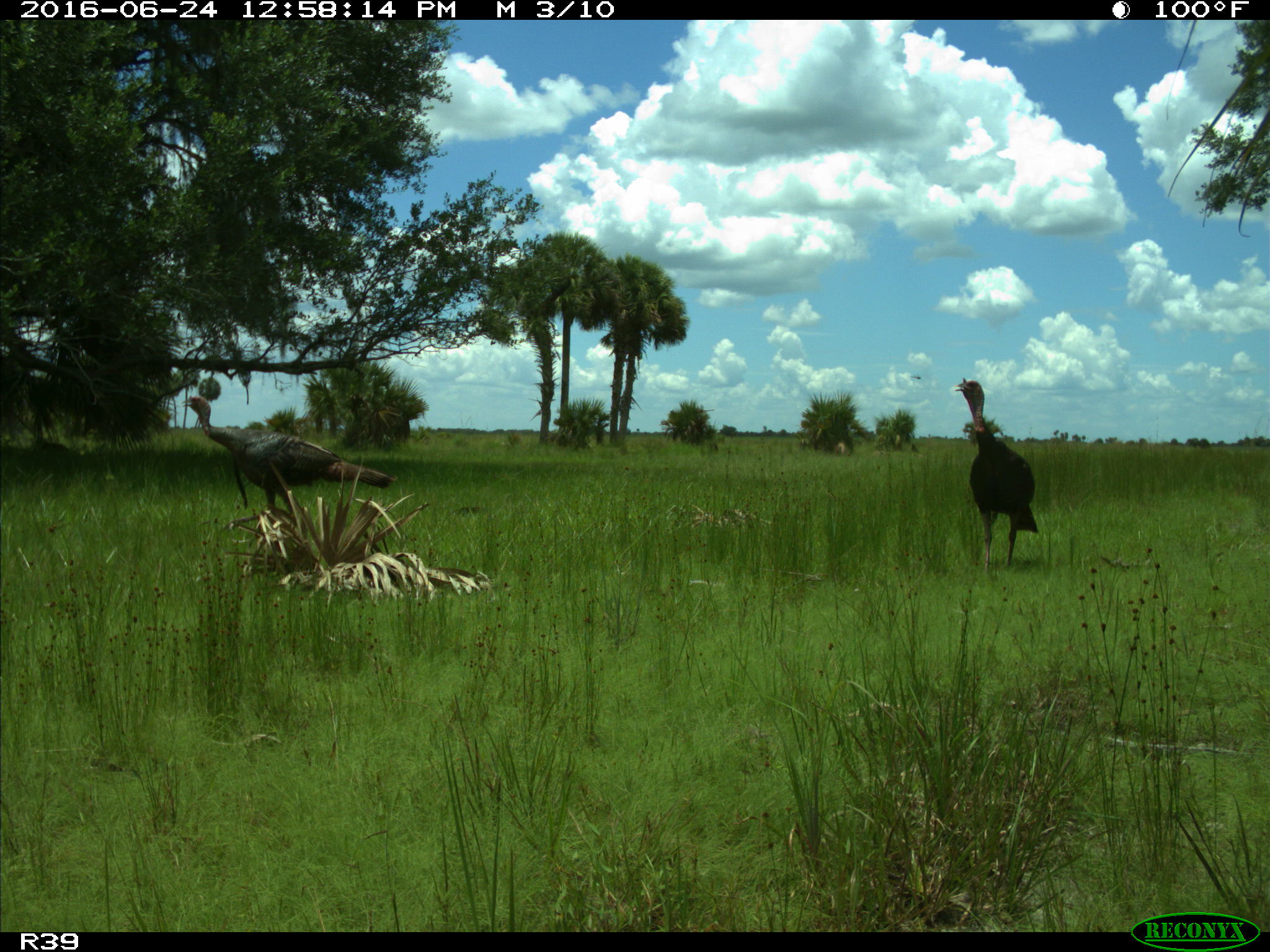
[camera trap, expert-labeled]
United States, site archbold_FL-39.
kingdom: Animalia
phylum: Chordata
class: Aves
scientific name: Aves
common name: birds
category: unidentified bird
Unidentified bird (birds) (Aves).